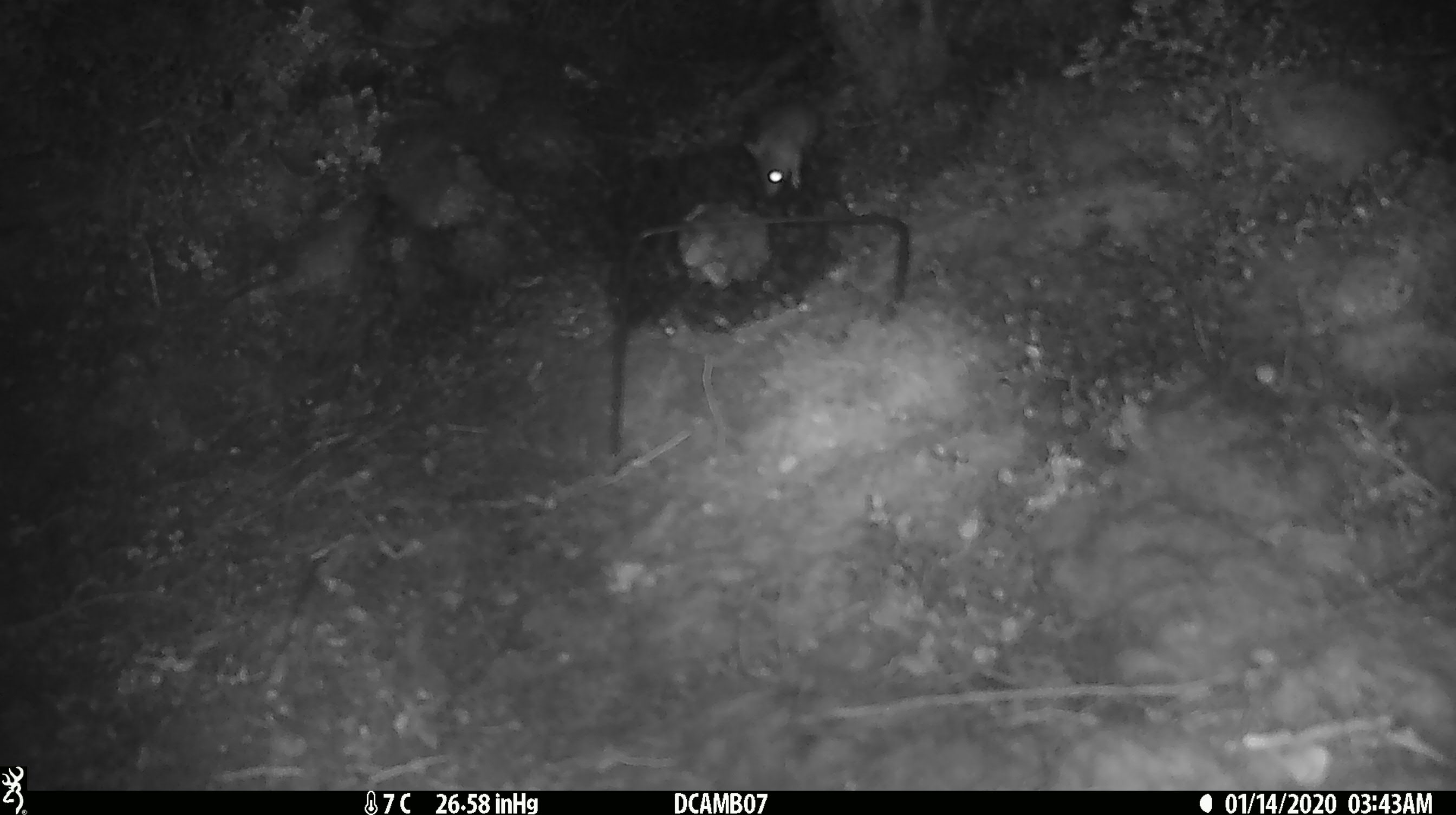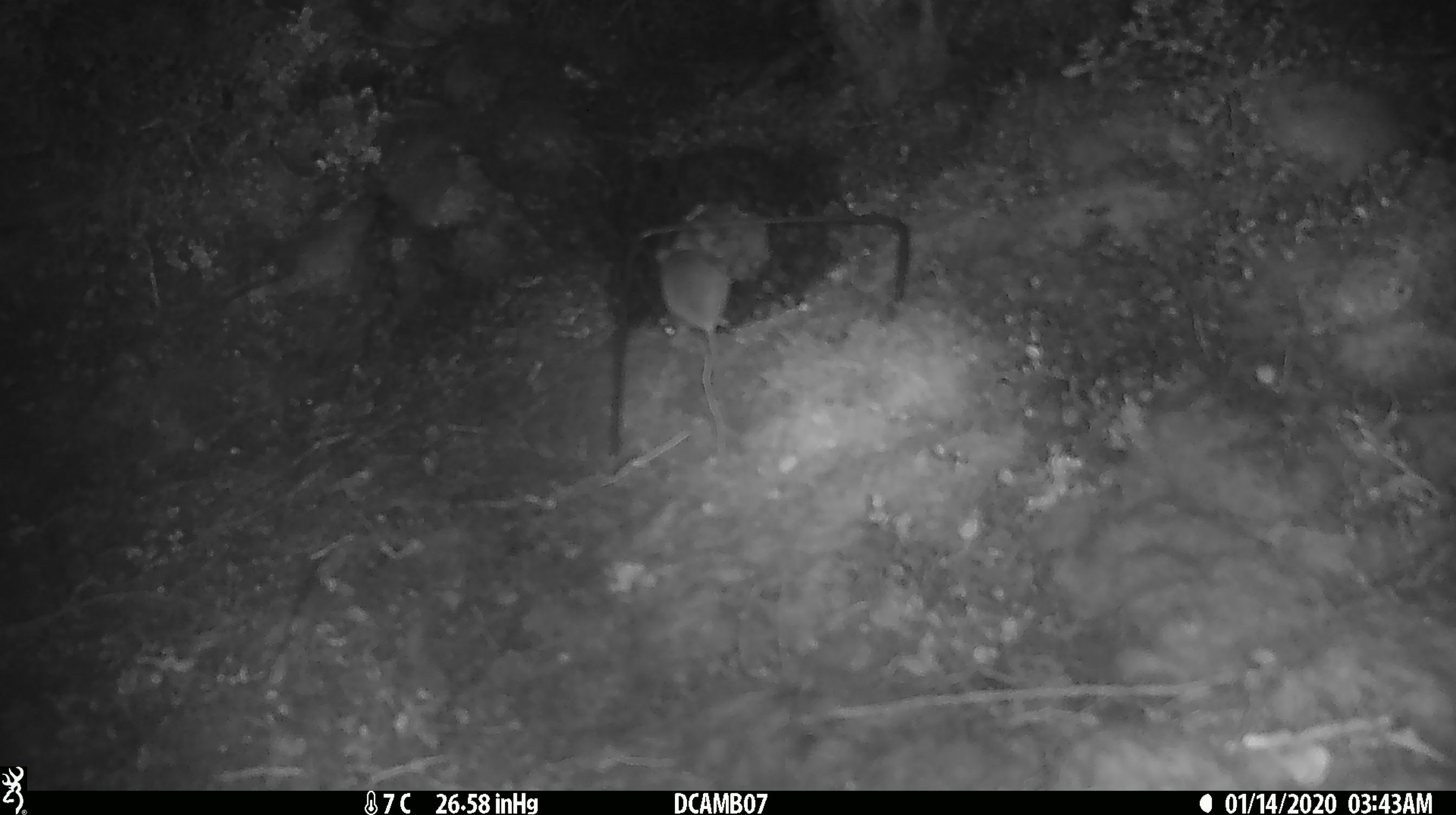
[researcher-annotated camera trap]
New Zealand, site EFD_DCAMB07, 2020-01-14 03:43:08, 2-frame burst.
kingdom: Animalia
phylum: Chordata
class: Mammalia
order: Rodentia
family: Muridae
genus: Mus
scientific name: Mus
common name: mouse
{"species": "mouse (Mus)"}